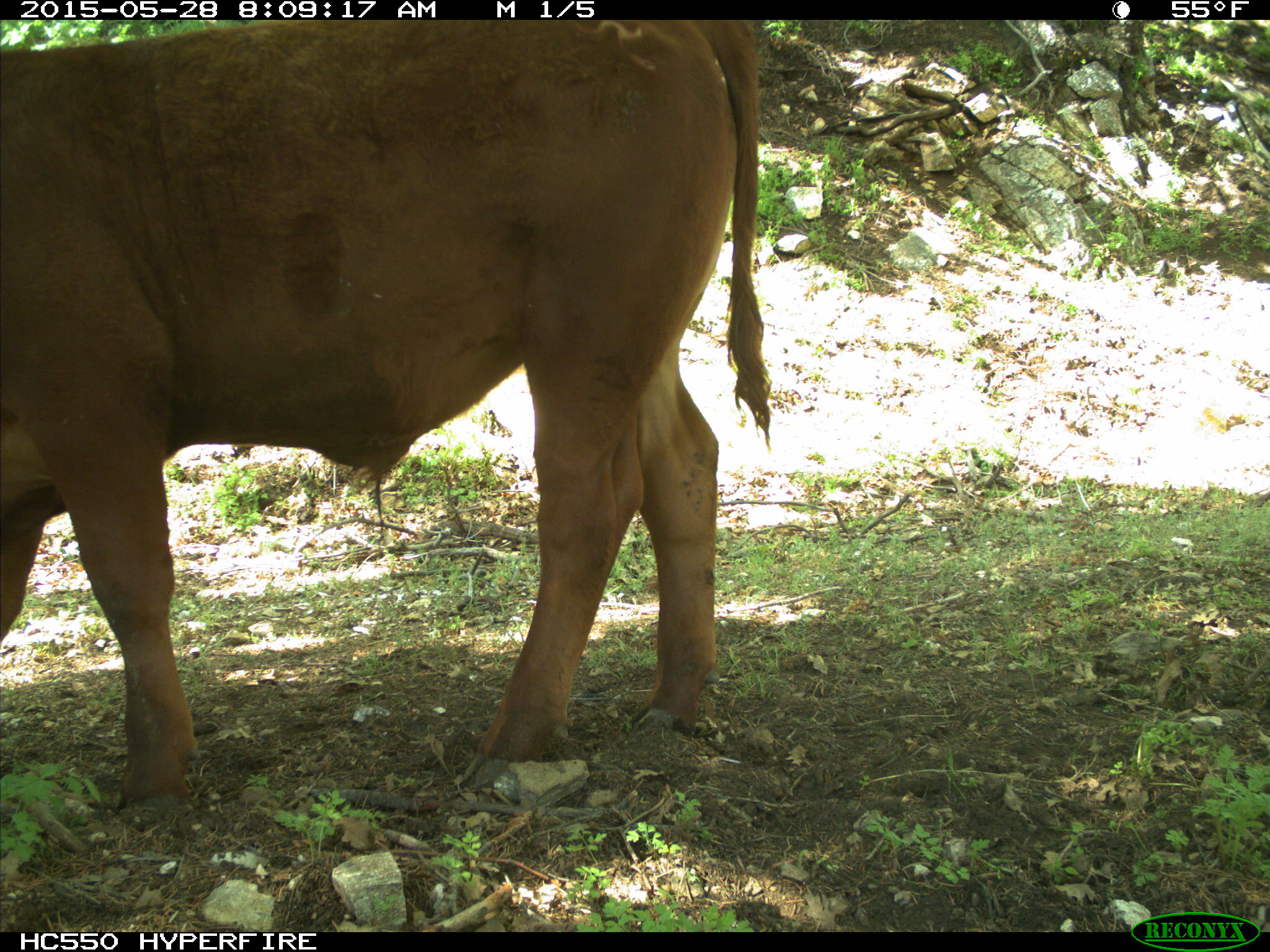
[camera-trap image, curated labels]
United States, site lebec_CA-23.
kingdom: Animalia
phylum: Chordata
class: Mammalia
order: Artiodactyla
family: Bovidae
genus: Bos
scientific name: Bos taurus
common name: domestic cow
Bos taurus (domestic cow).